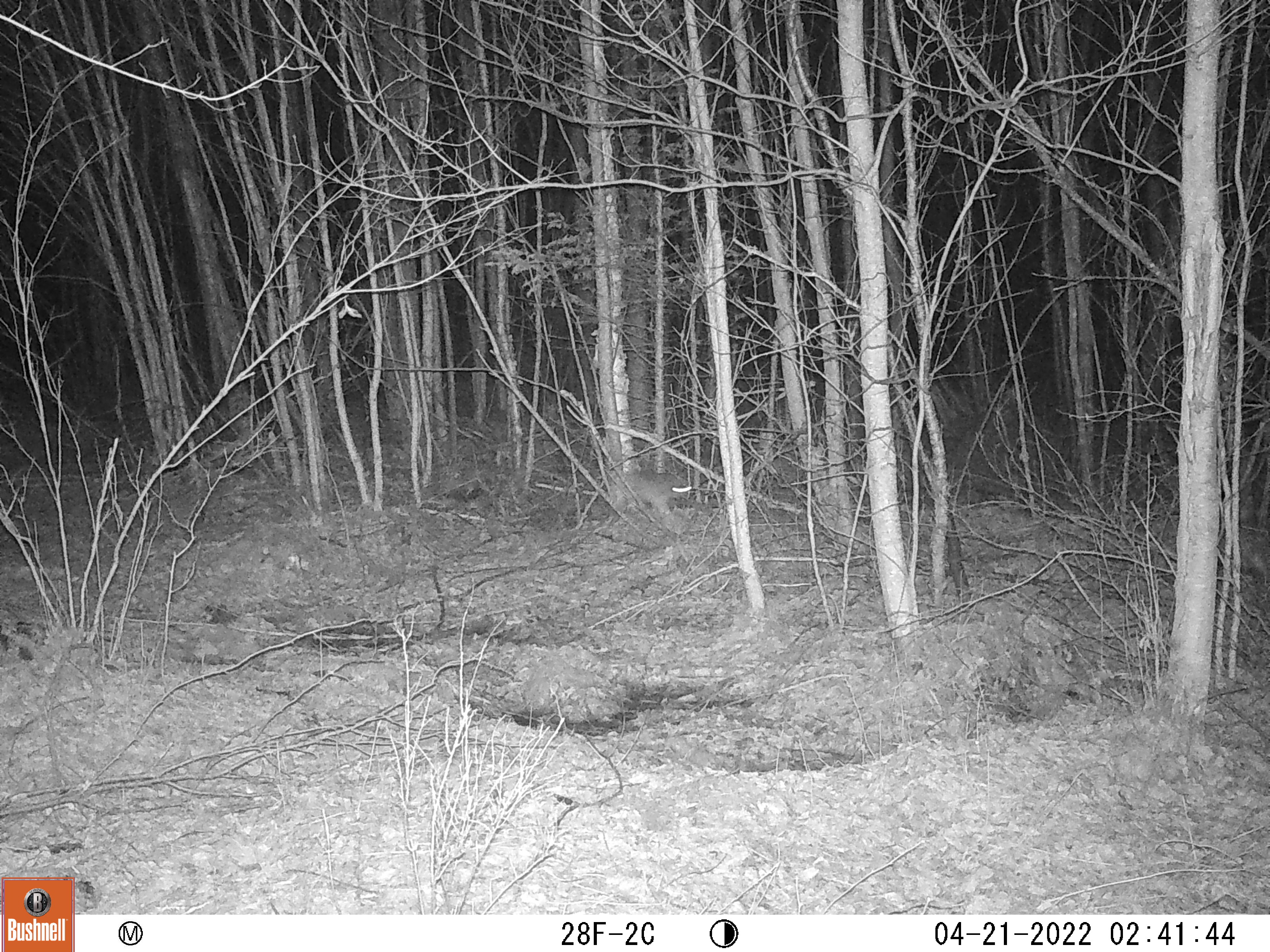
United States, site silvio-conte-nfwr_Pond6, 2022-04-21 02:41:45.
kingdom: Animalia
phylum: Chordata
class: Mammalia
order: Lagomorpha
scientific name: Lagomorpha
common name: rabbit or hare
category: rabbit or hare sp.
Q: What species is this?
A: Rabbit or hare sp. (rabbit or hare) (Lagomorpha).